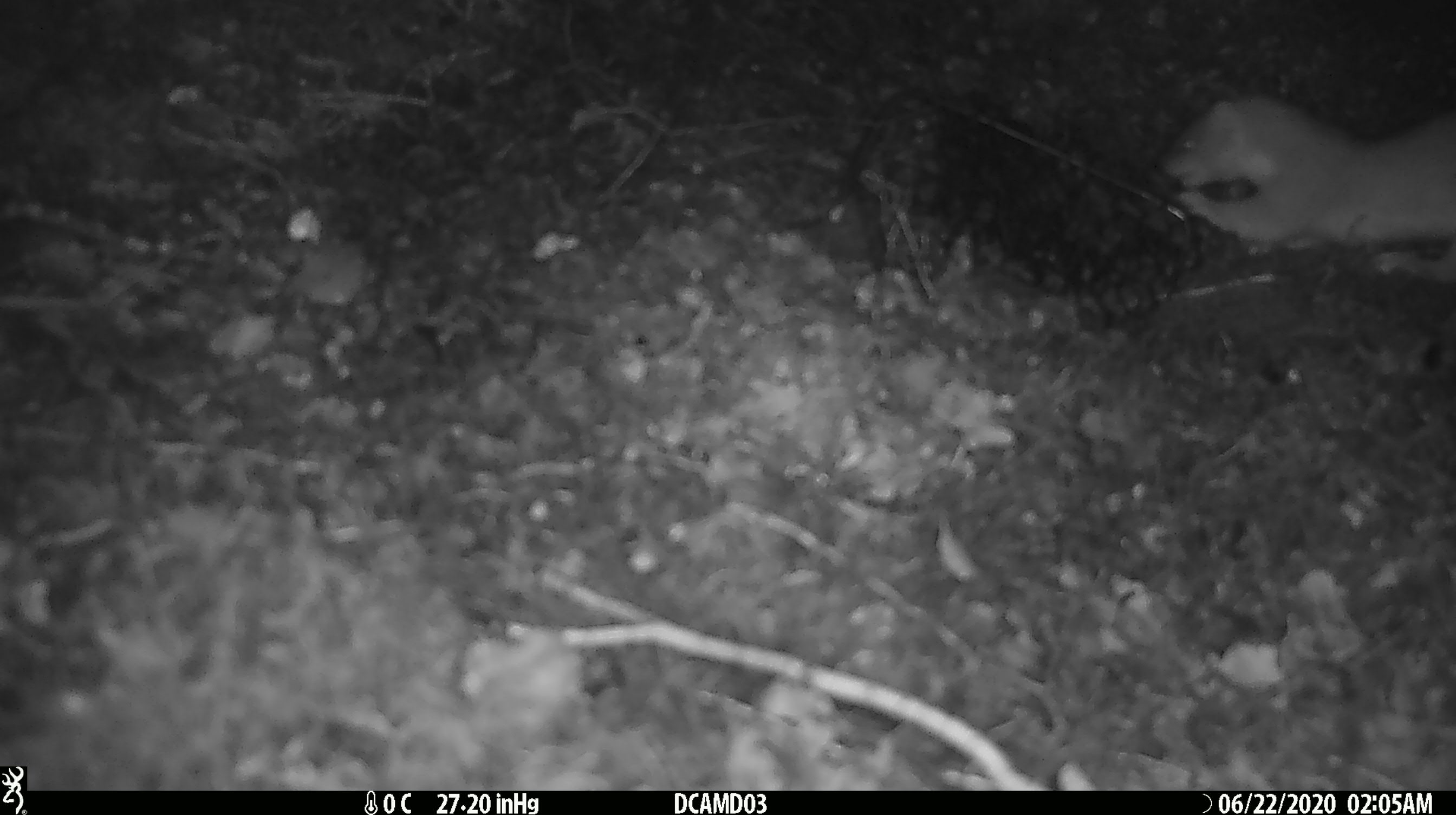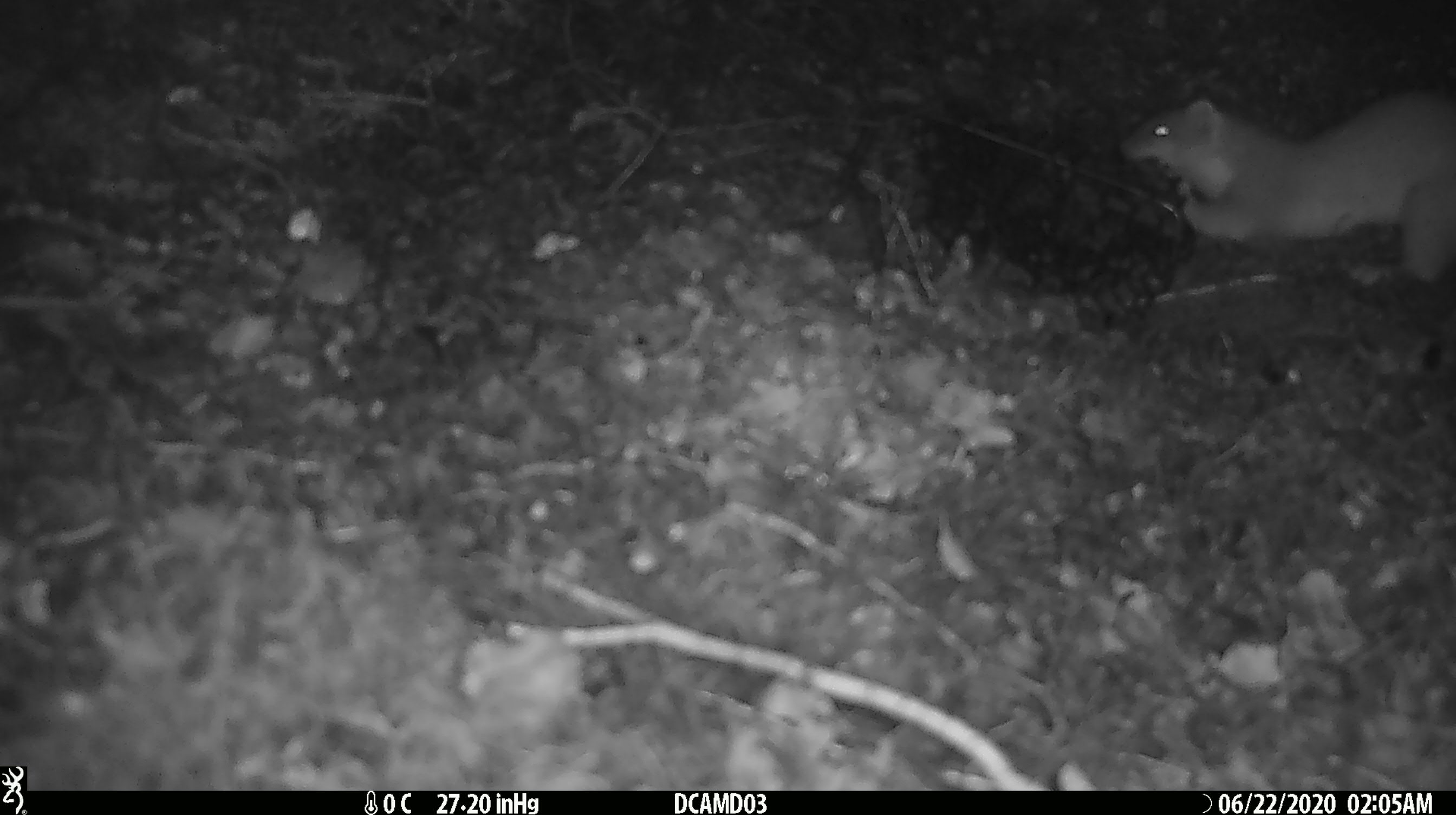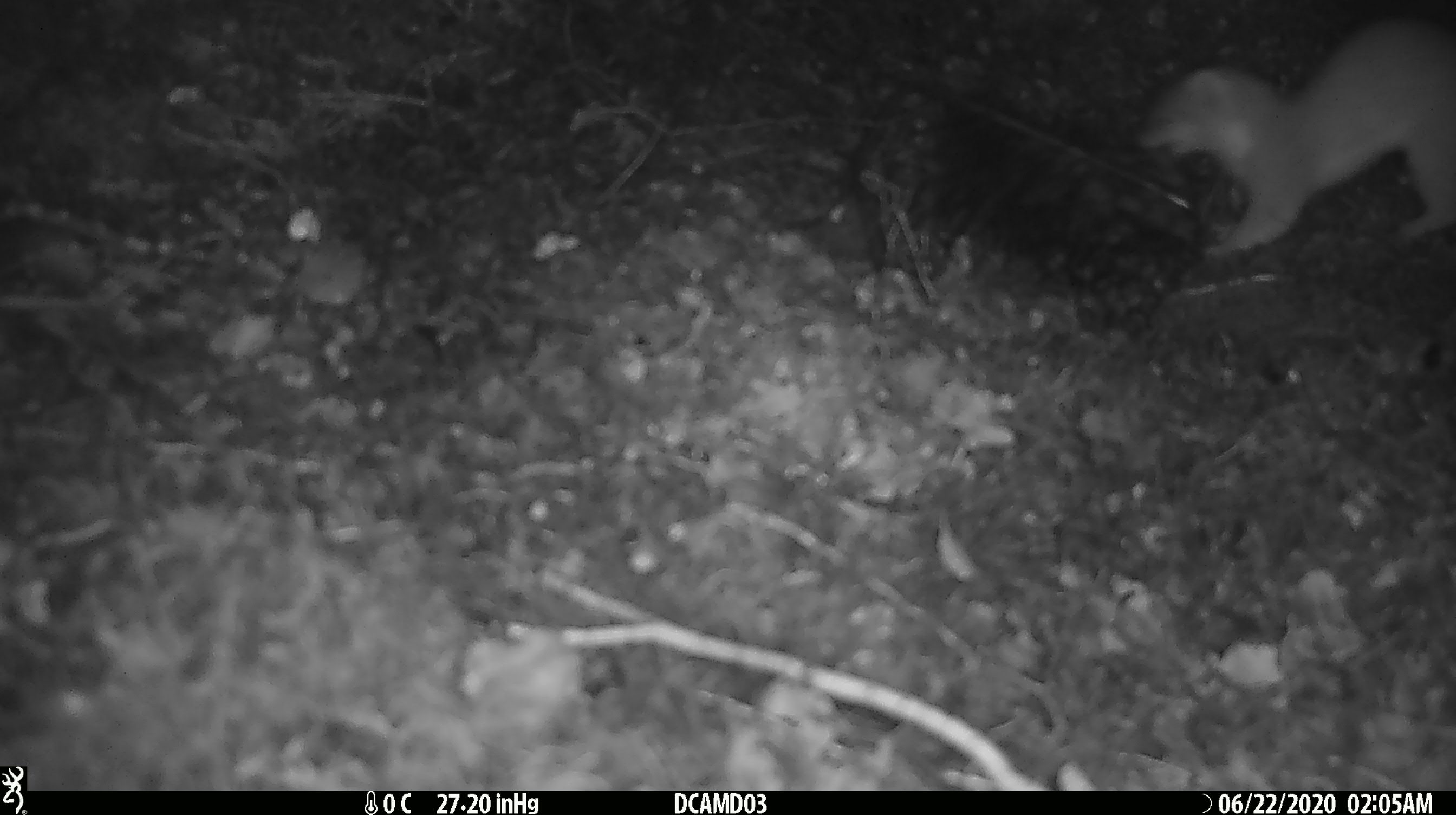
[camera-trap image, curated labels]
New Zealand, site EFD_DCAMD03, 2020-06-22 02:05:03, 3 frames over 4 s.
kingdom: Animalia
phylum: Chordata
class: Mammalia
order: Carnivora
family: Mustelidae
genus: Mustela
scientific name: Mustela erminea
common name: stoat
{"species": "stoat (Mustela erminea)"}